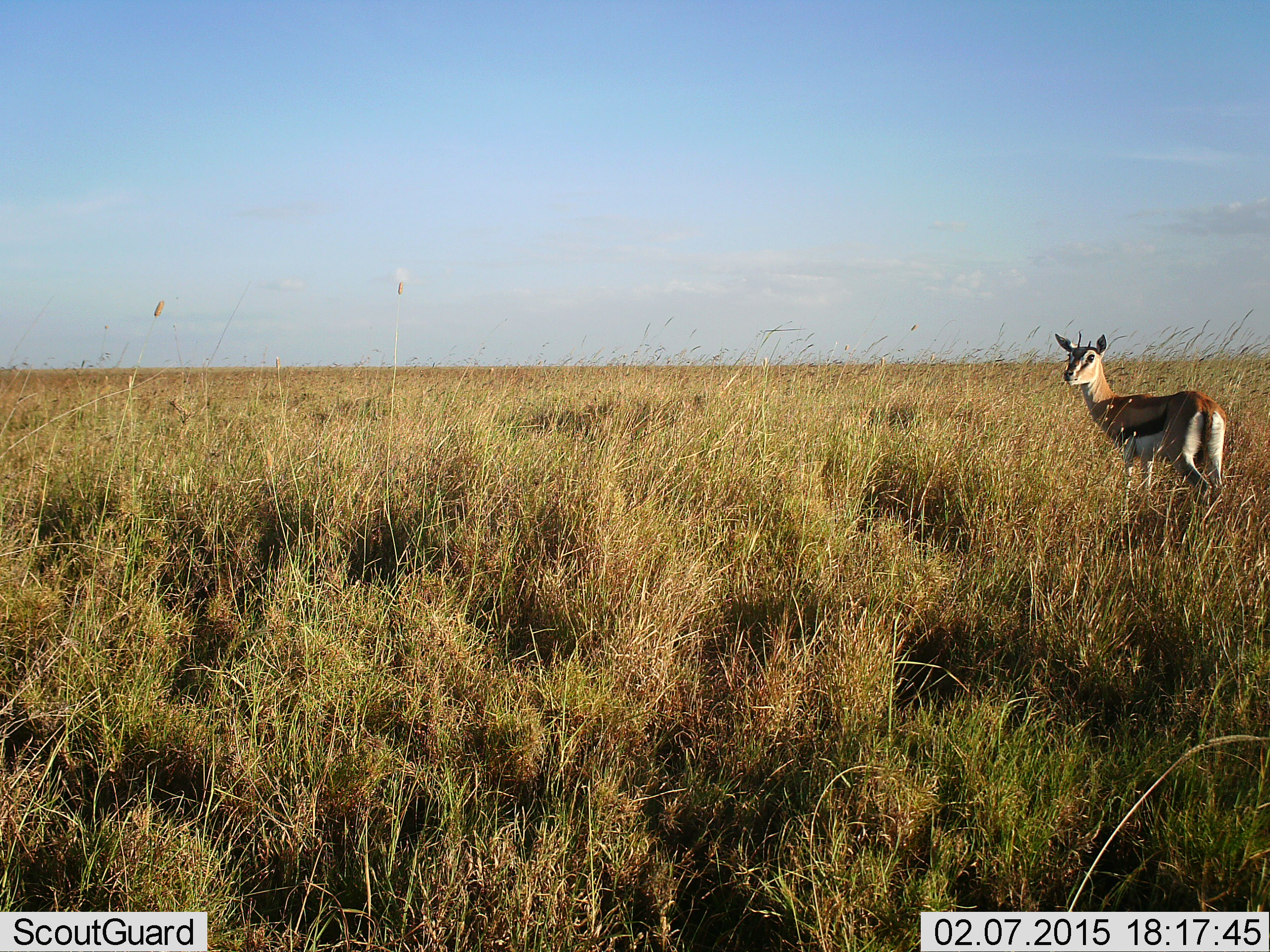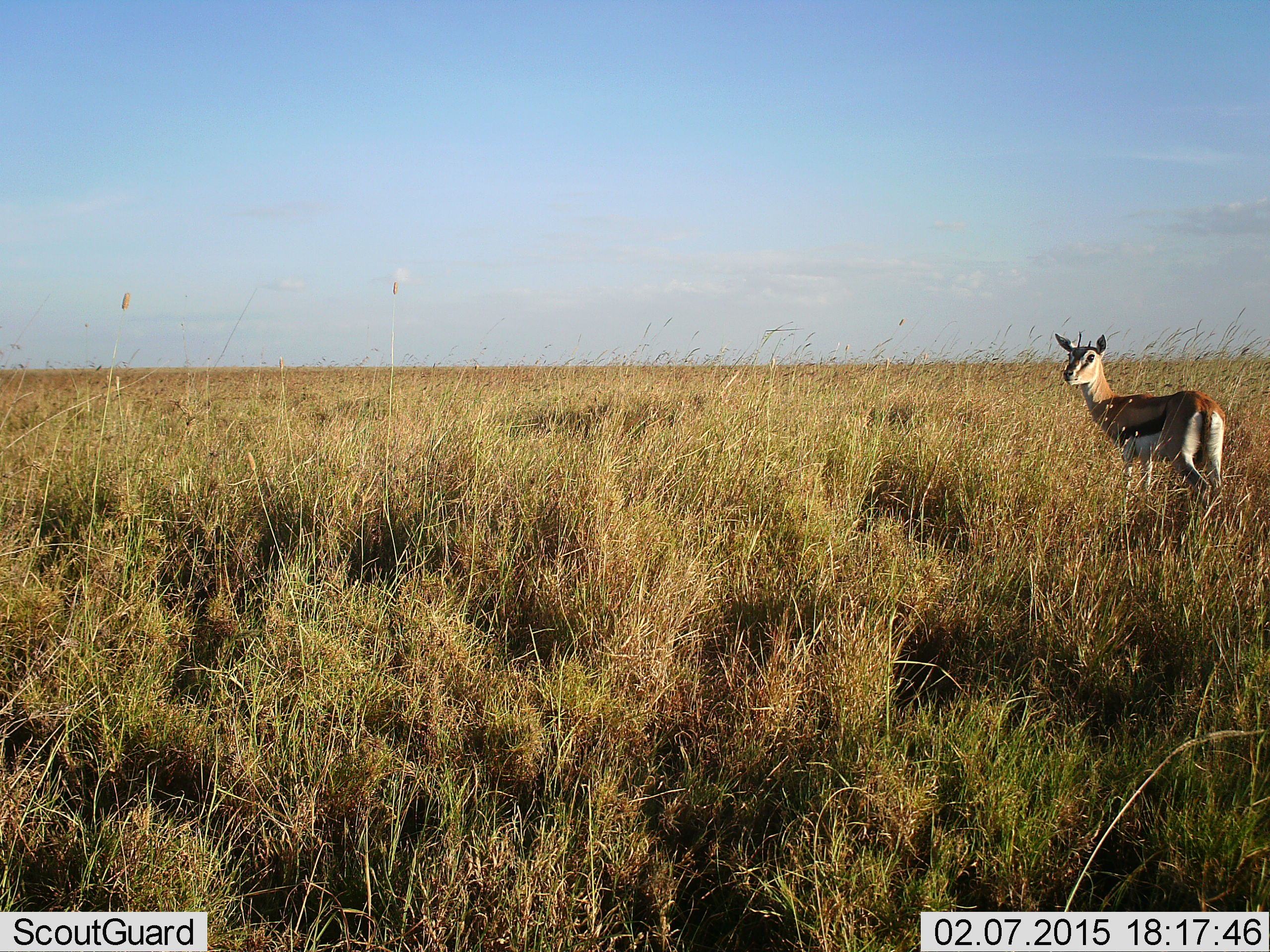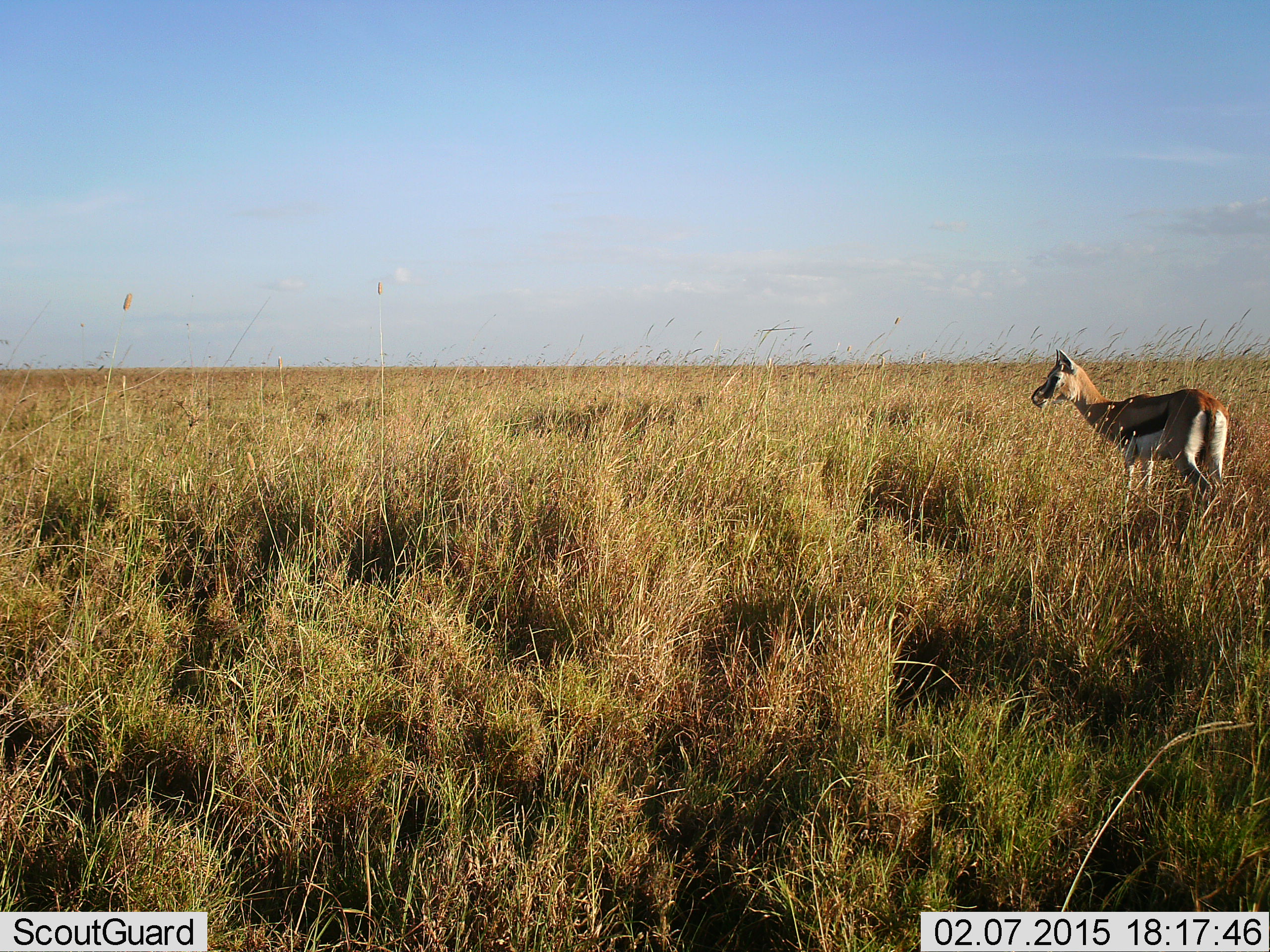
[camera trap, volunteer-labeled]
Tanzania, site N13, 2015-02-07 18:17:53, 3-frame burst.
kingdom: Animalia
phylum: Chordata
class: Mammalia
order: Artiodactyla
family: Bovidae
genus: Eudorcas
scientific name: Eudorcas thomsonii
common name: thomson's gazelle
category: gazellethomsons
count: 1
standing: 100%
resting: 0%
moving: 0%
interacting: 0%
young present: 10%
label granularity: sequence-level